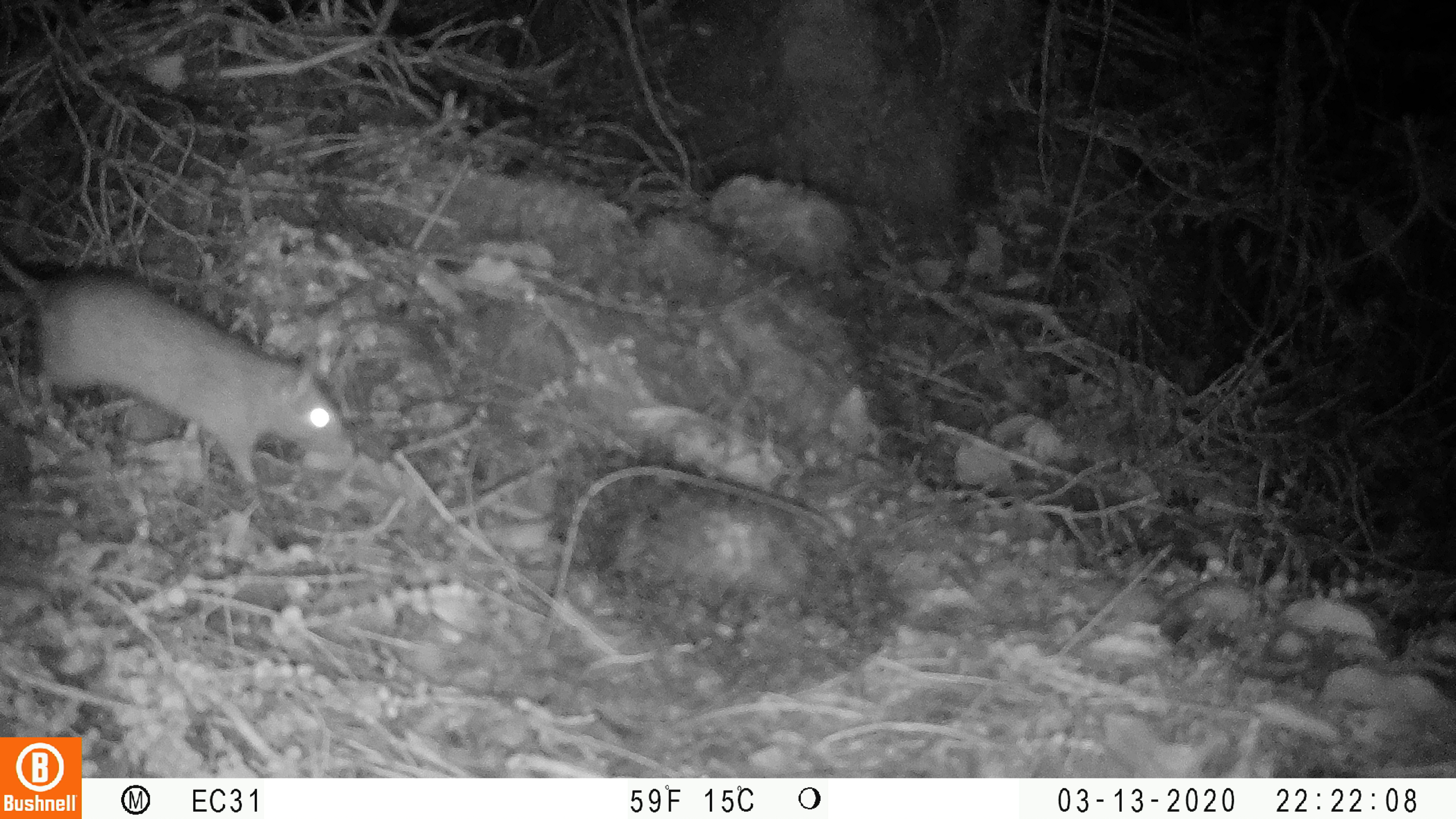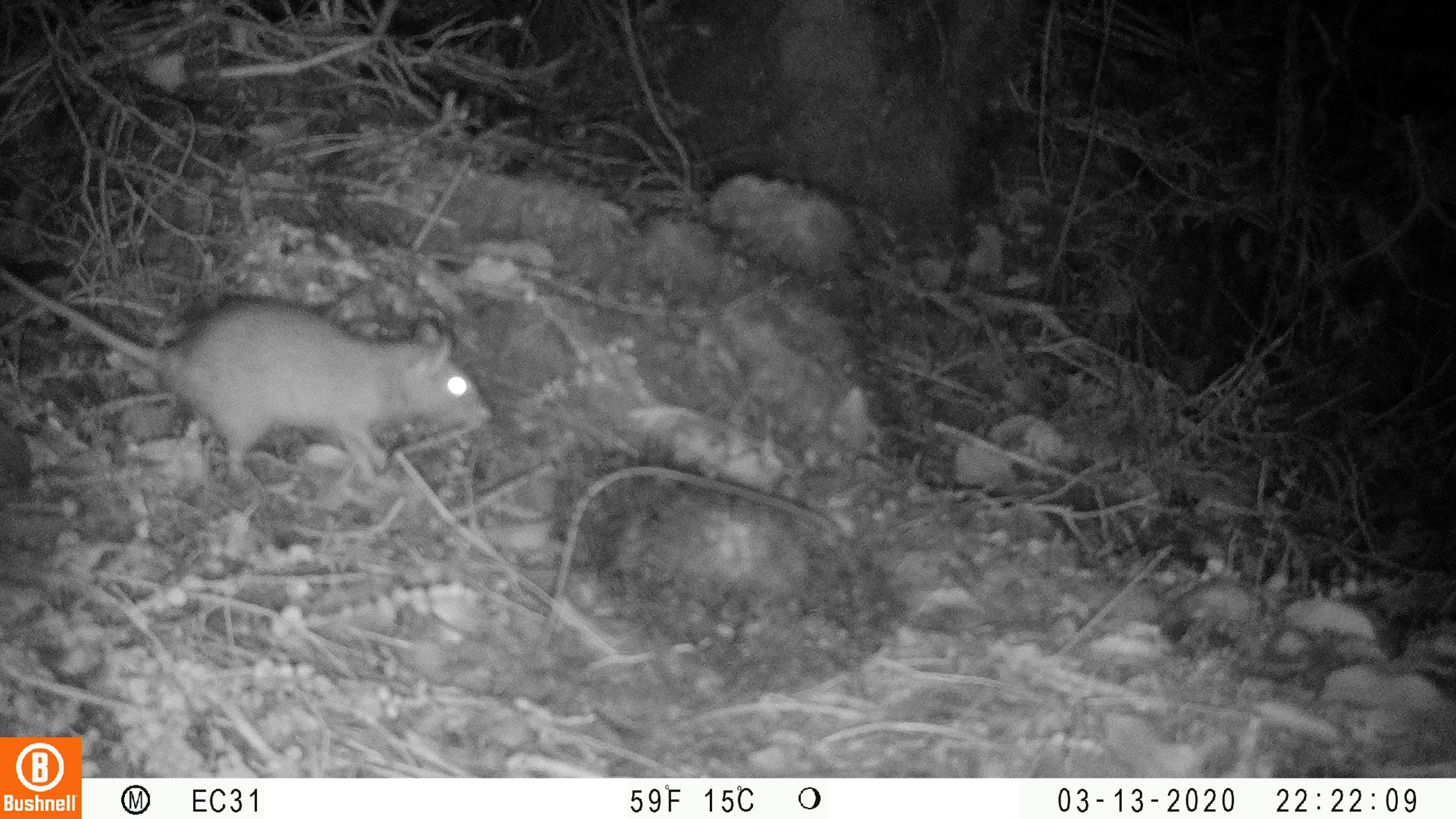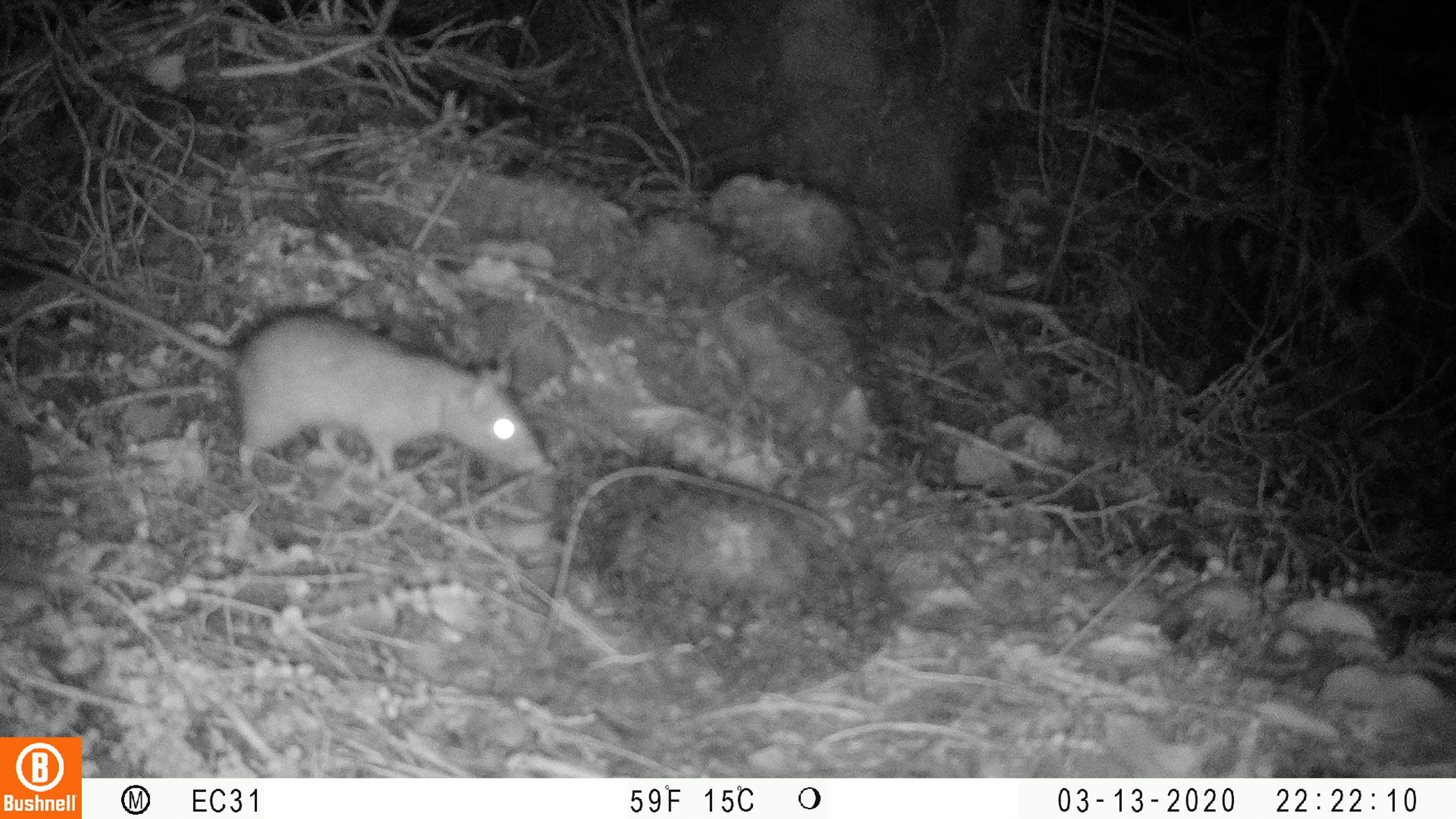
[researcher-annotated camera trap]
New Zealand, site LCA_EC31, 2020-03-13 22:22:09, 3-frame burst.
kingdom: Animalia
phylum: Chordata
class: Mammalia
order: Rodentia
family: Muridae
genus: Rattus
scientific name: Rattus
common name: rat